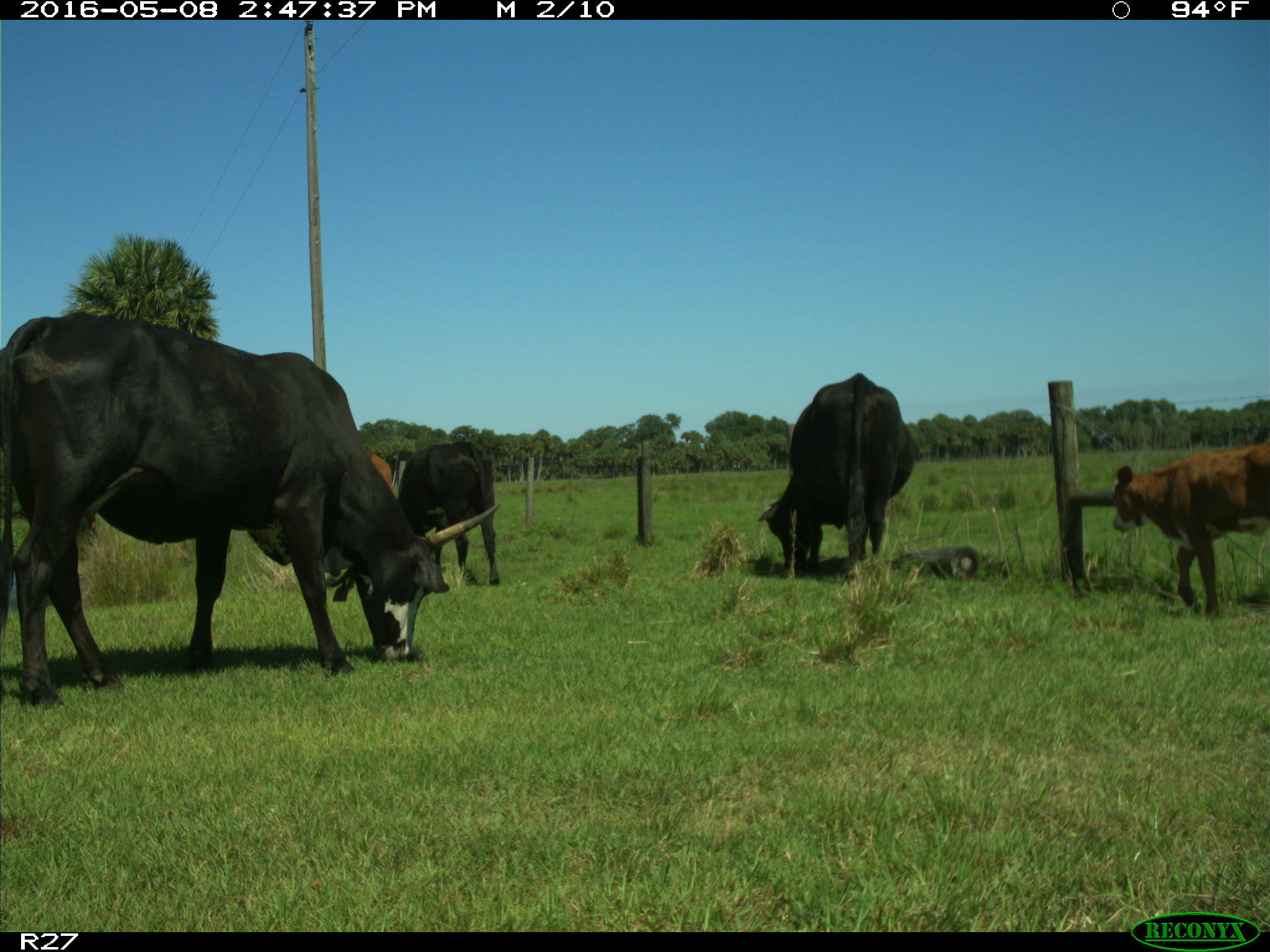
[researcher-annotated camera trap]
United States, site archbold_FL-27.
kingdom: Animalia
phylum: Chordata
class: Mammalia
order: Artiodactyla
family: Bovidae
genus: Bos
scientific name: Bos taurus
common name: domestic cow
Bos taurus (domestic cow).